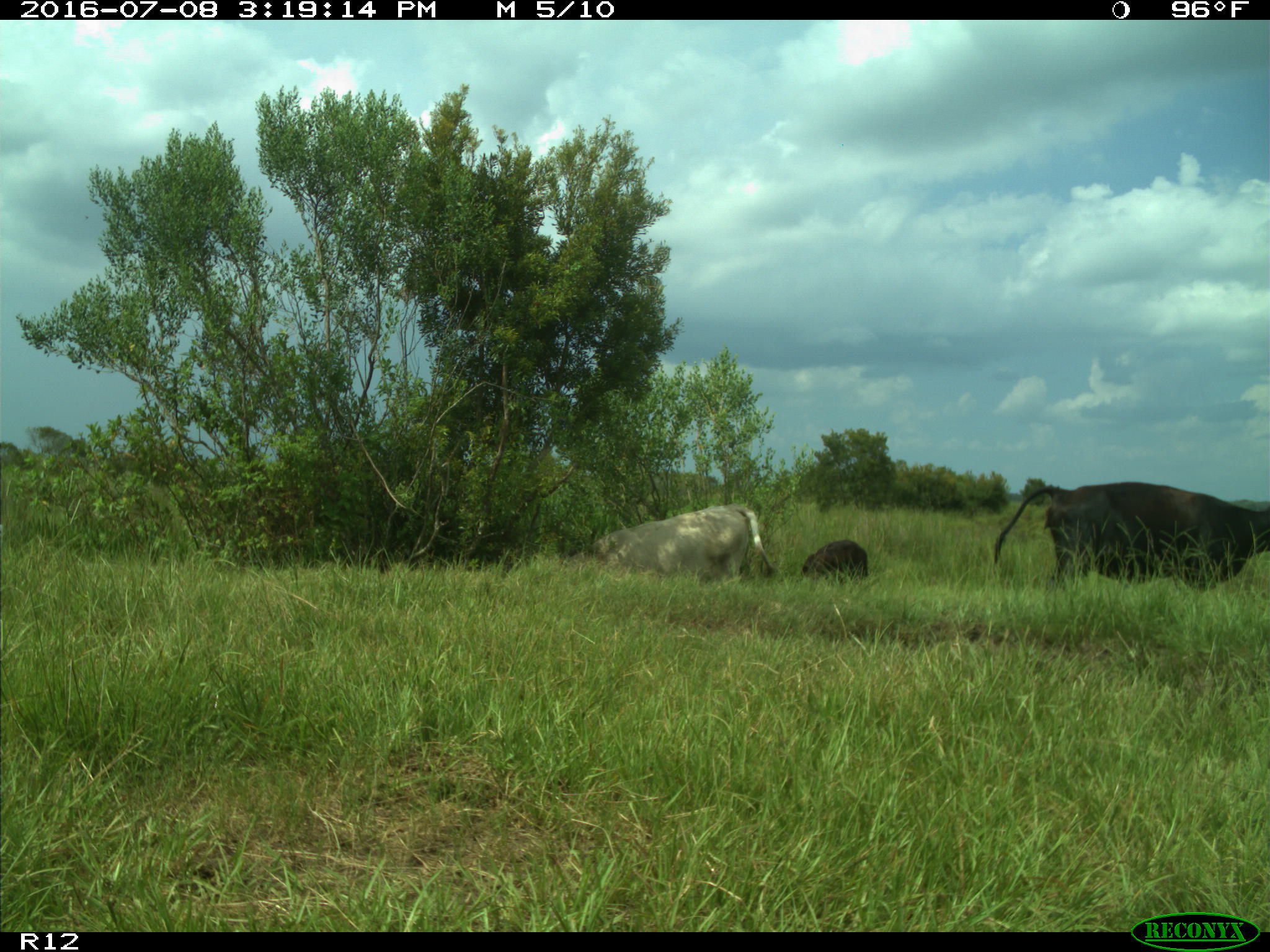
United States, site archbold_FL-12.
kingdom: Animalia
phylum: Chordata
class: Mammalia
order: Artiodactyla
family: Bovidae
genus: Bos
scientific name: Bos taurus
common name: domestic cow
Bos taurus (domestic cow).